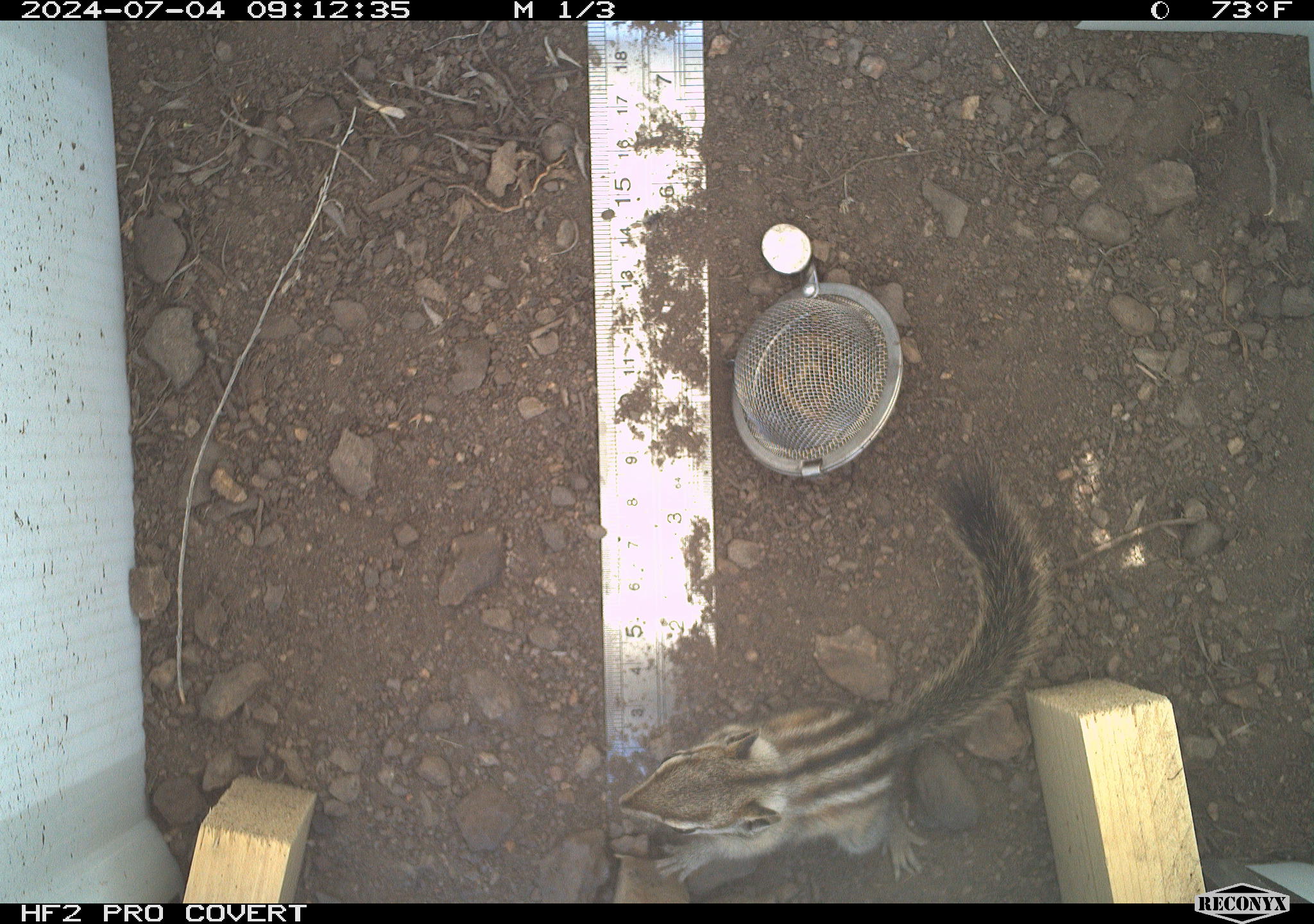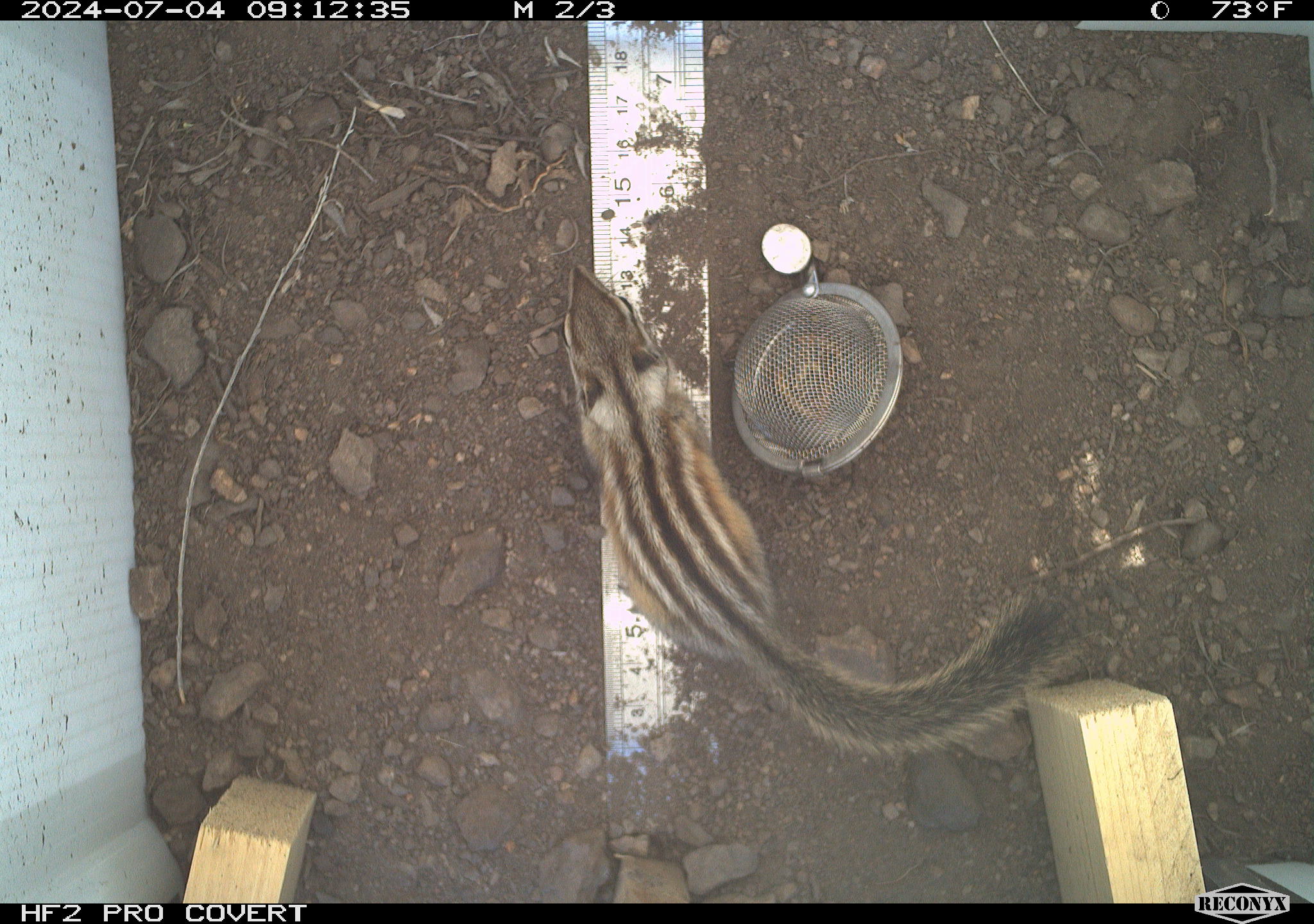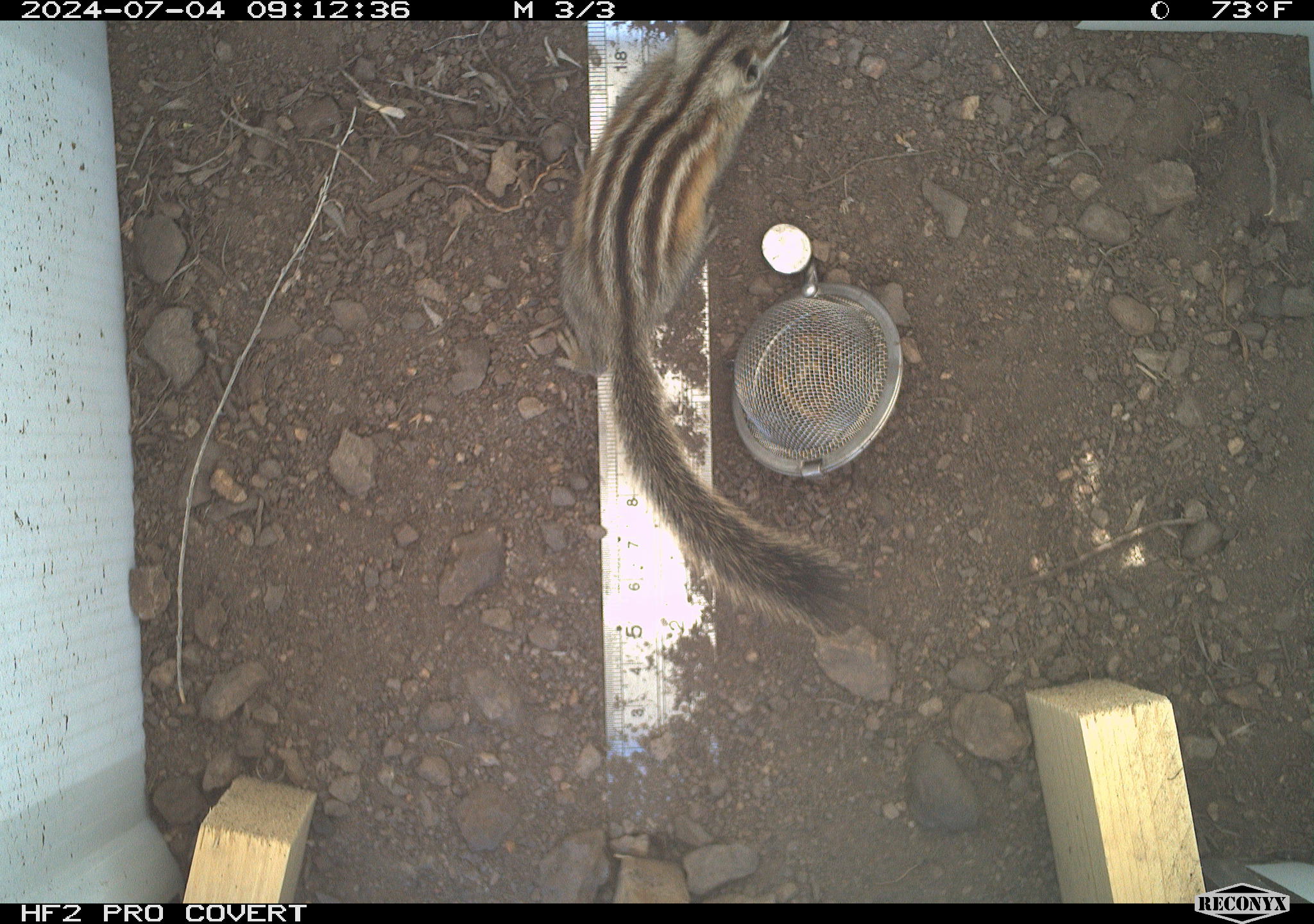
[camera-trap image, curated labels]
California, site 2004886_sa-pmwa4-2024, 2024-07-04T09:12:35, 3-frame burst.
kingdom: Animalia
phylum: Chordata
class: Mammalia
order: Rodentia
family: Sciuridae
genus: Neotamias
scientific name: Neotamias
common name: western chipmunks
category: neotamias species